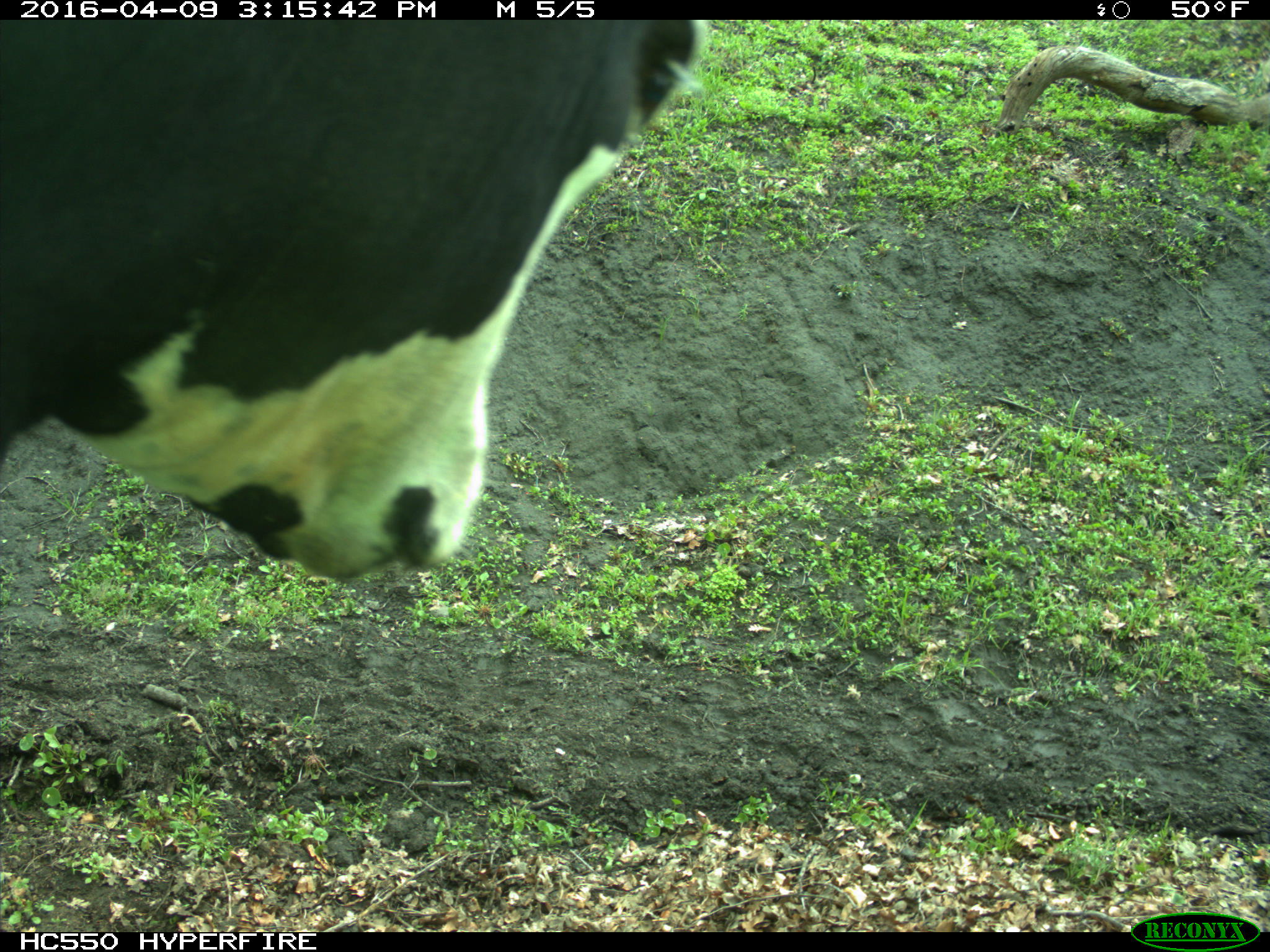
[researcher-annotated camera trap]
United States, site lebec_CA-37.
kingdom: Animalia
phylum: Chordata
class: Mammalia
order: Artiodactyla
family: Bovidae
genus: Bos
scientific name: Bos taurus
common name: domestic cow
Bos taurus (domestic cow).